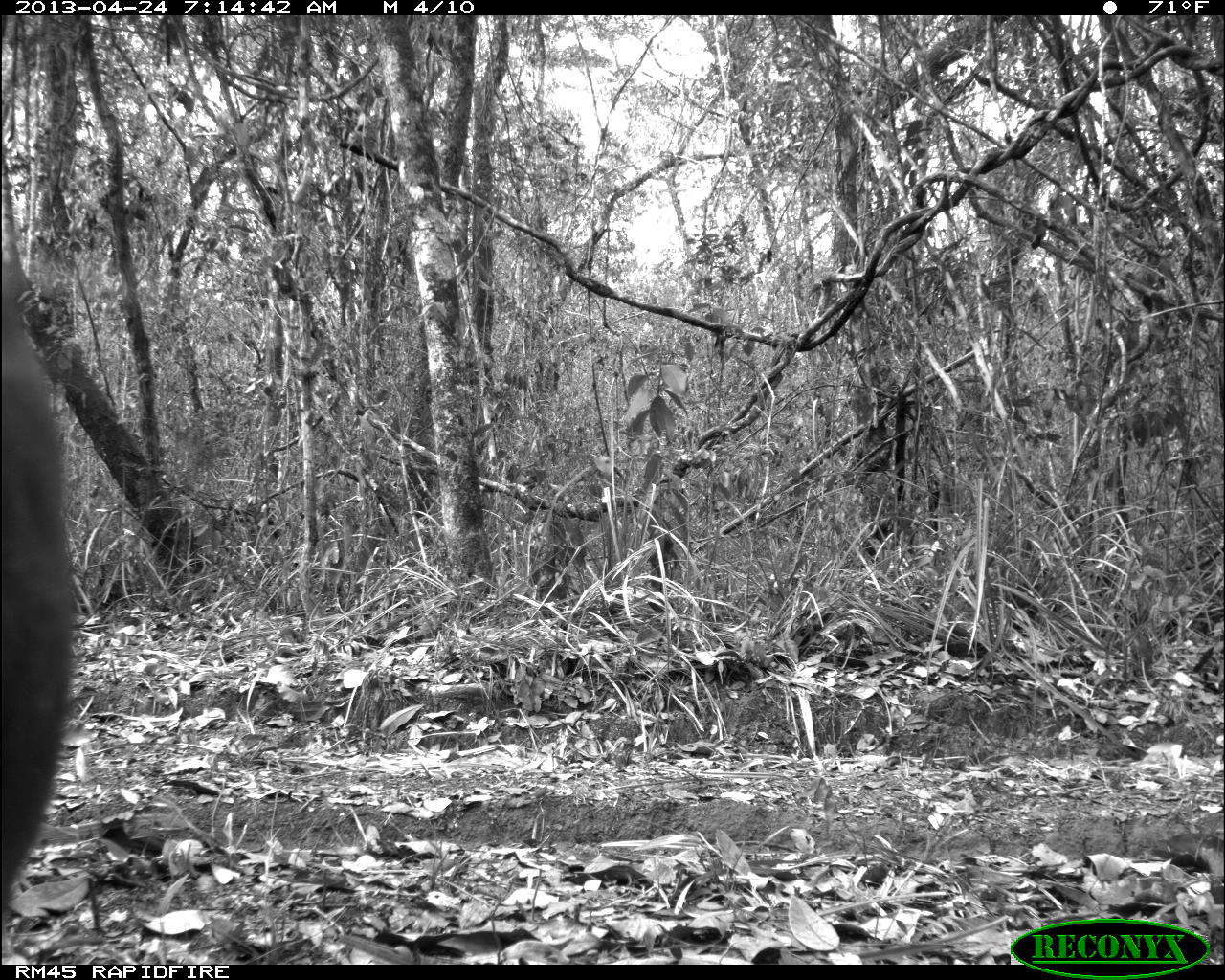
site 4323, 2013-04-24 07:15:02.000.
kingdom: Animalia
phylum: Chordata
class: Mammalia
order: Carnivora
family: Felidae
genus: Puma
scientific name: Puma concolor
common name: mountain lion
Puma concolor (mountain lion), count 1.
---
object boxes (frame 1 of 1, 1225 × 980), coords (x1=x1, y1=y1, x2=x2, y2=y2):
puma concolor: (x1=0, y1=260, x2=77, y2=946)